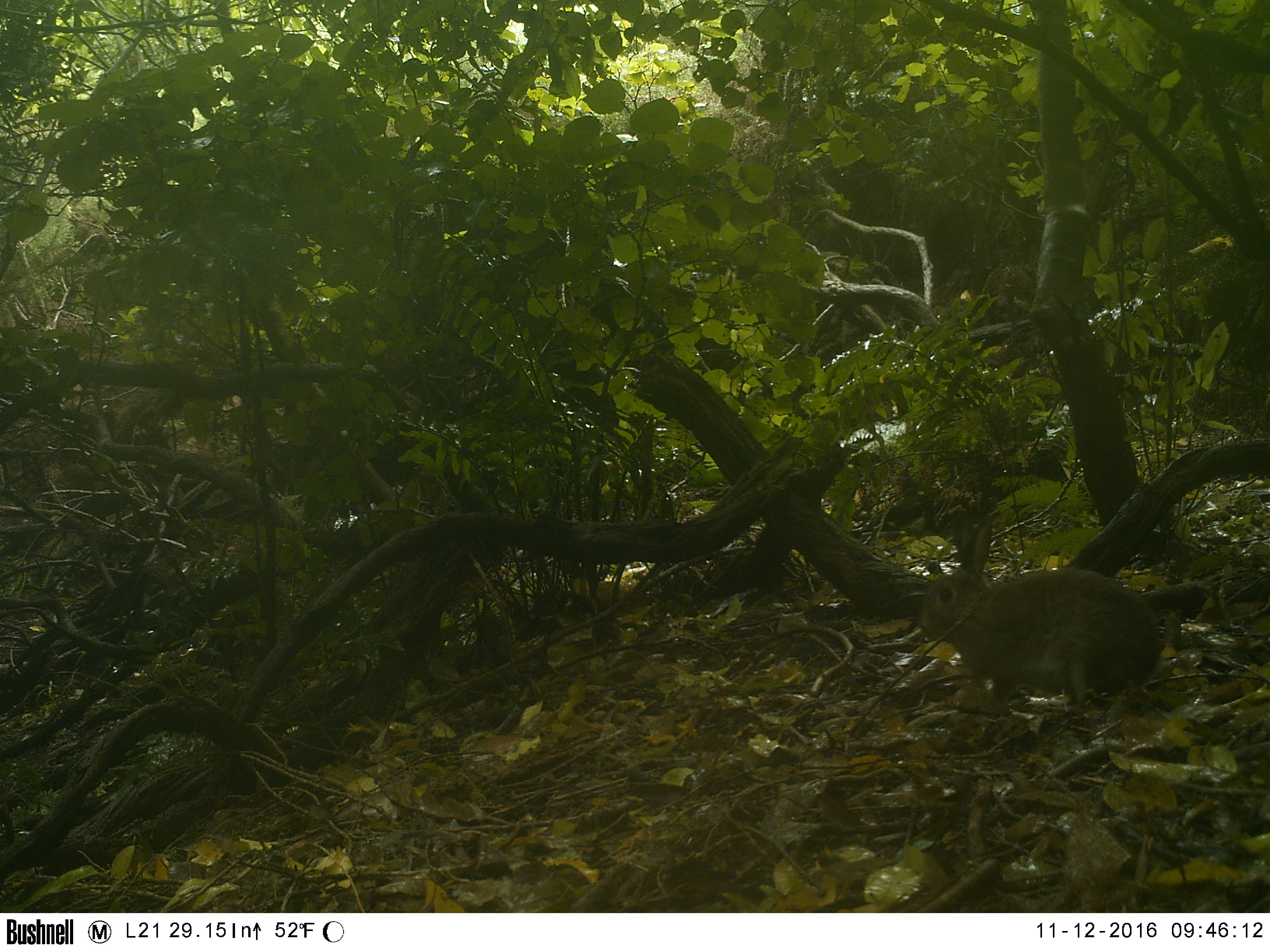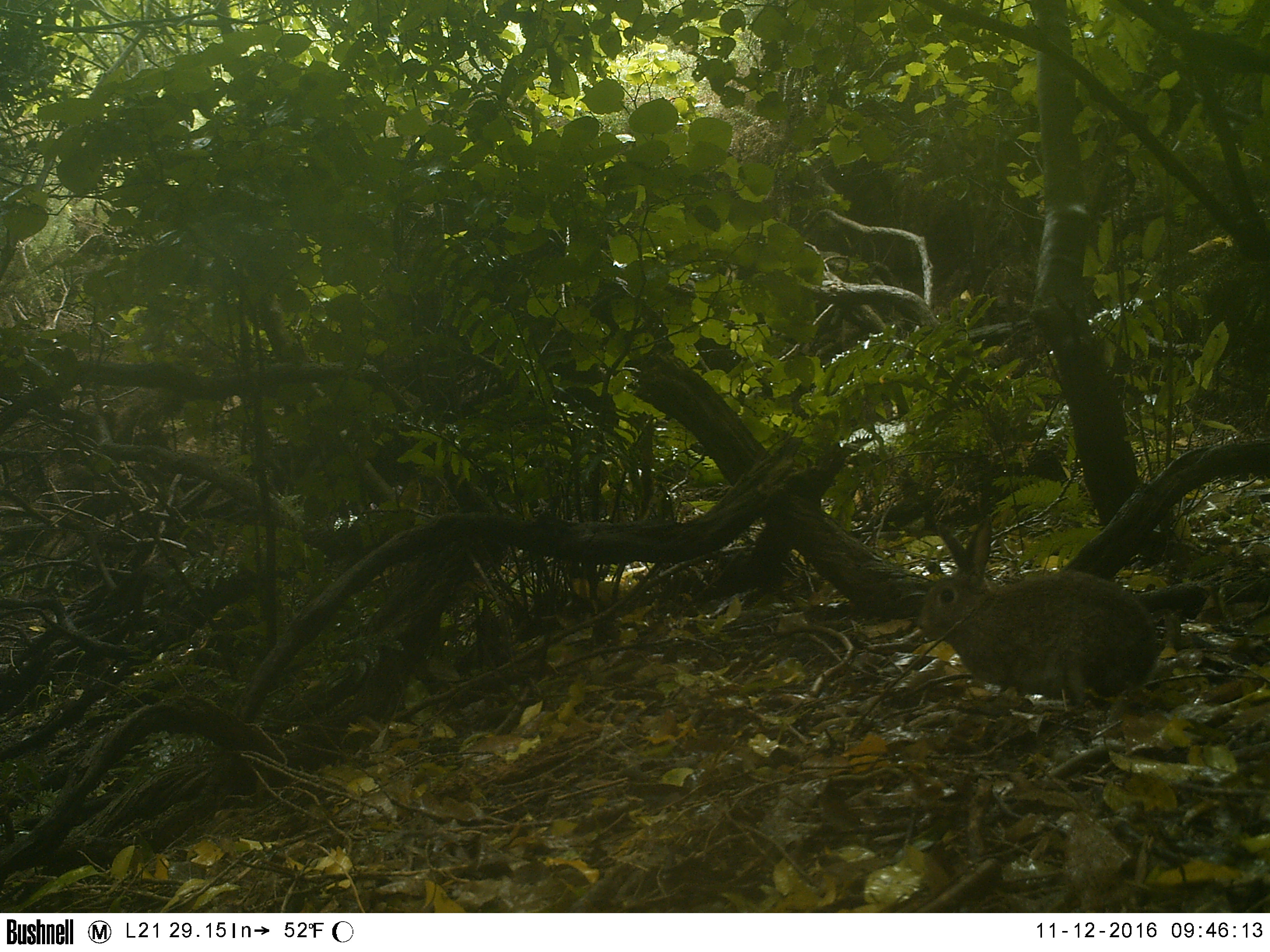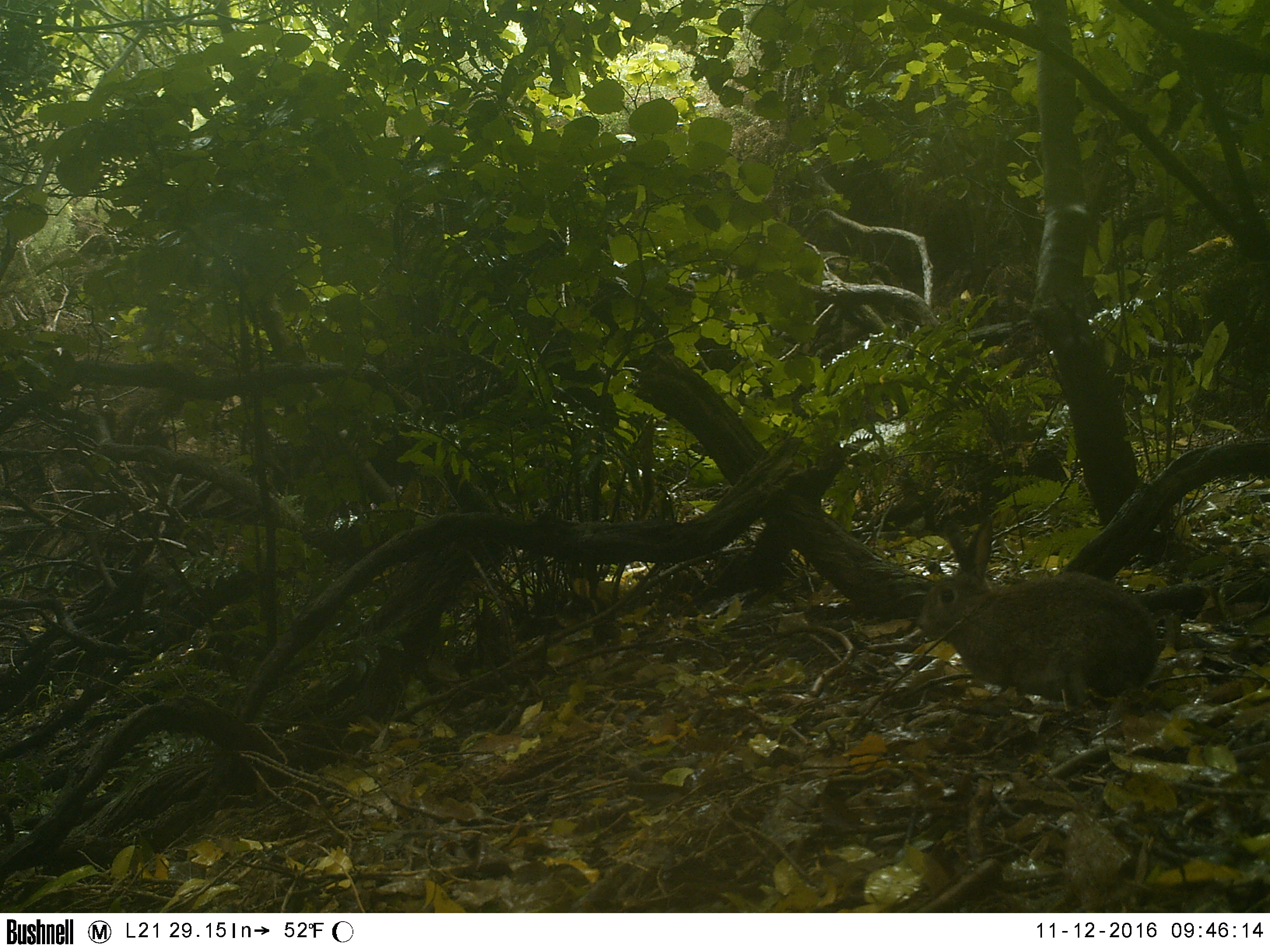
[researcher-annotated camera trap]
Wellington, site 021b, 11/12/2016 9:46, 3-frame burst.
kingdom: Animalia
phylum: Chordata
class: Mammalia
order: Lagomorpha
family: Leporidae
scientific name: Leporidae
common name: rabbit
Rabbit (Leporidae).